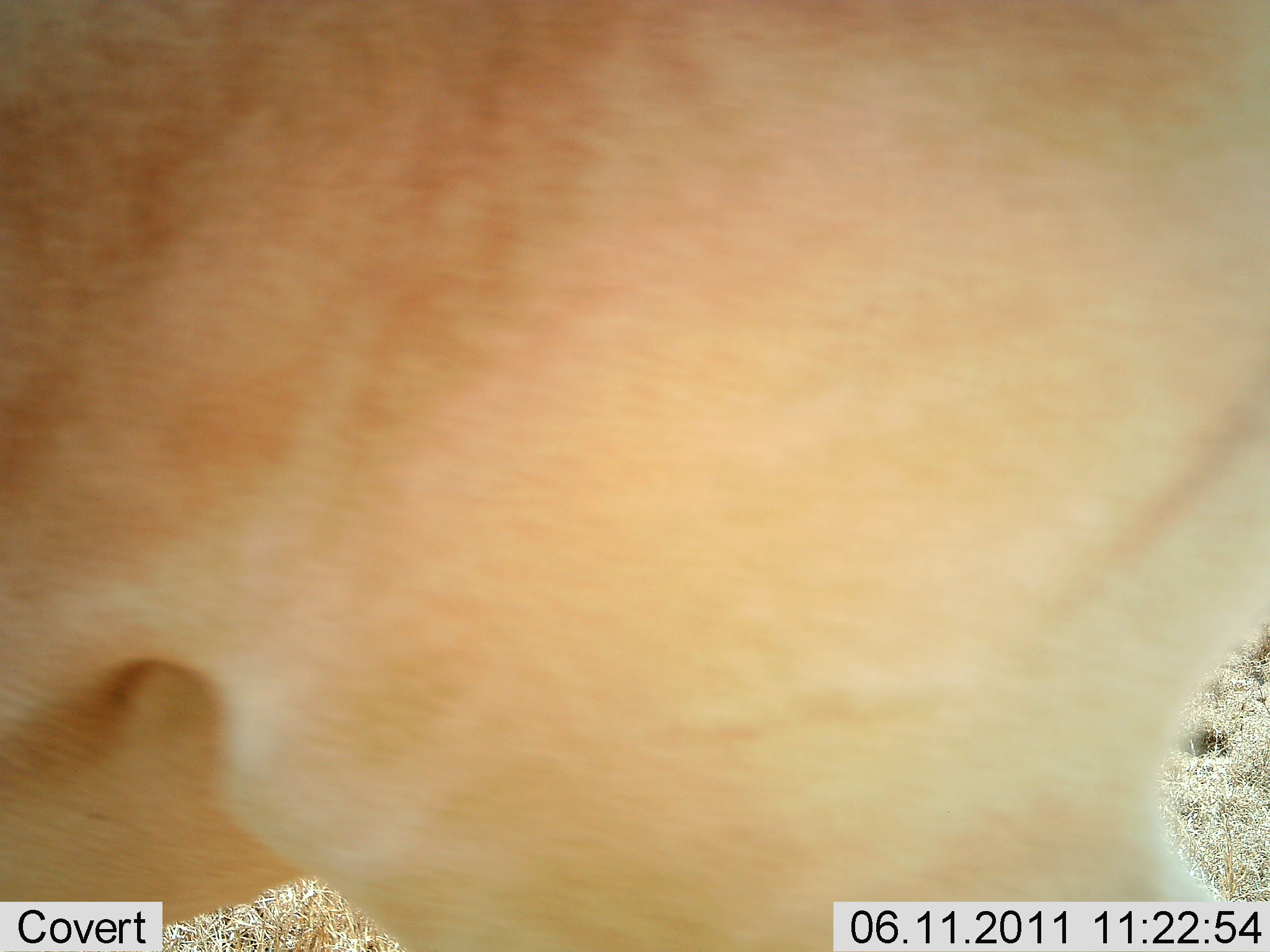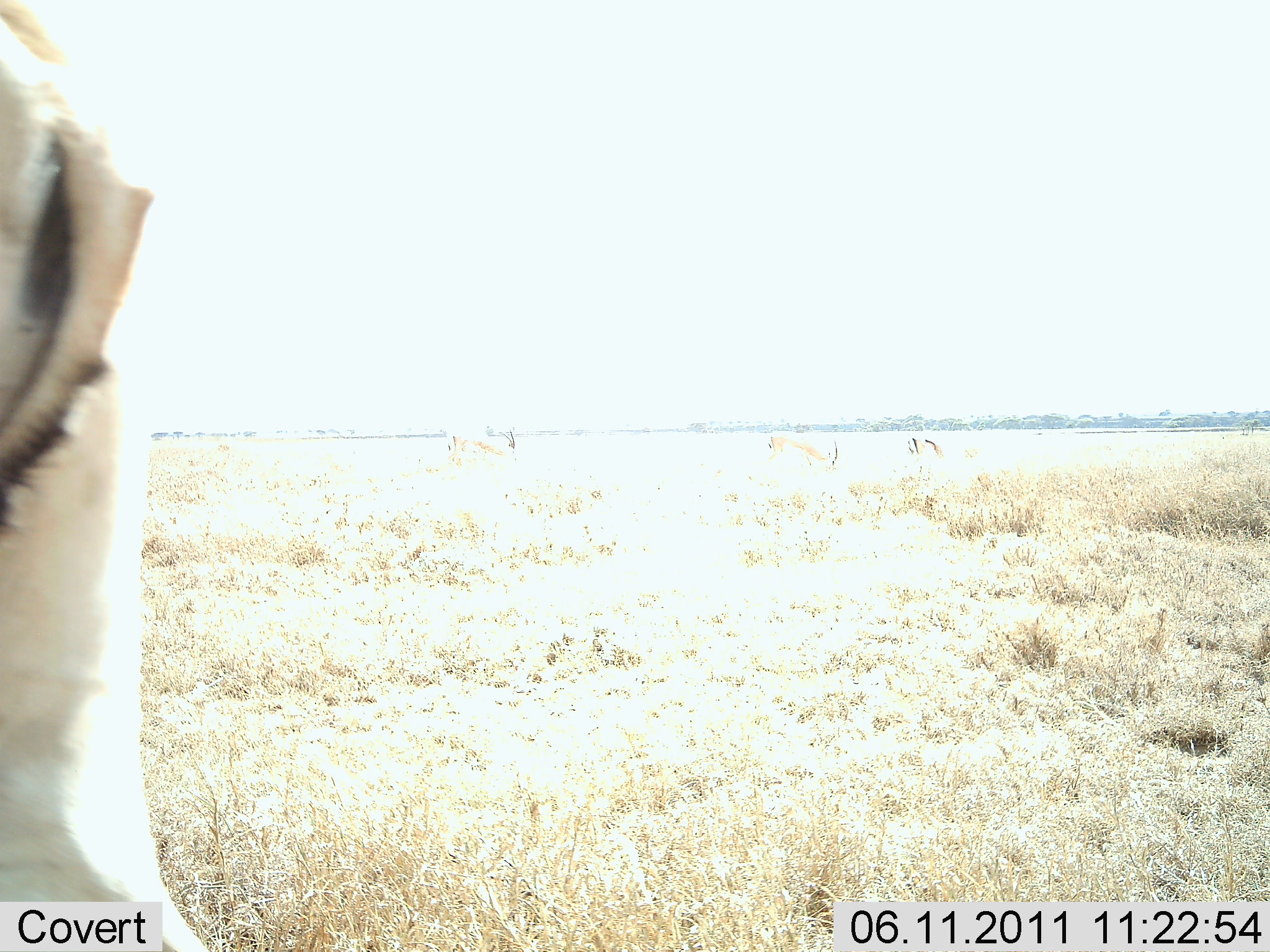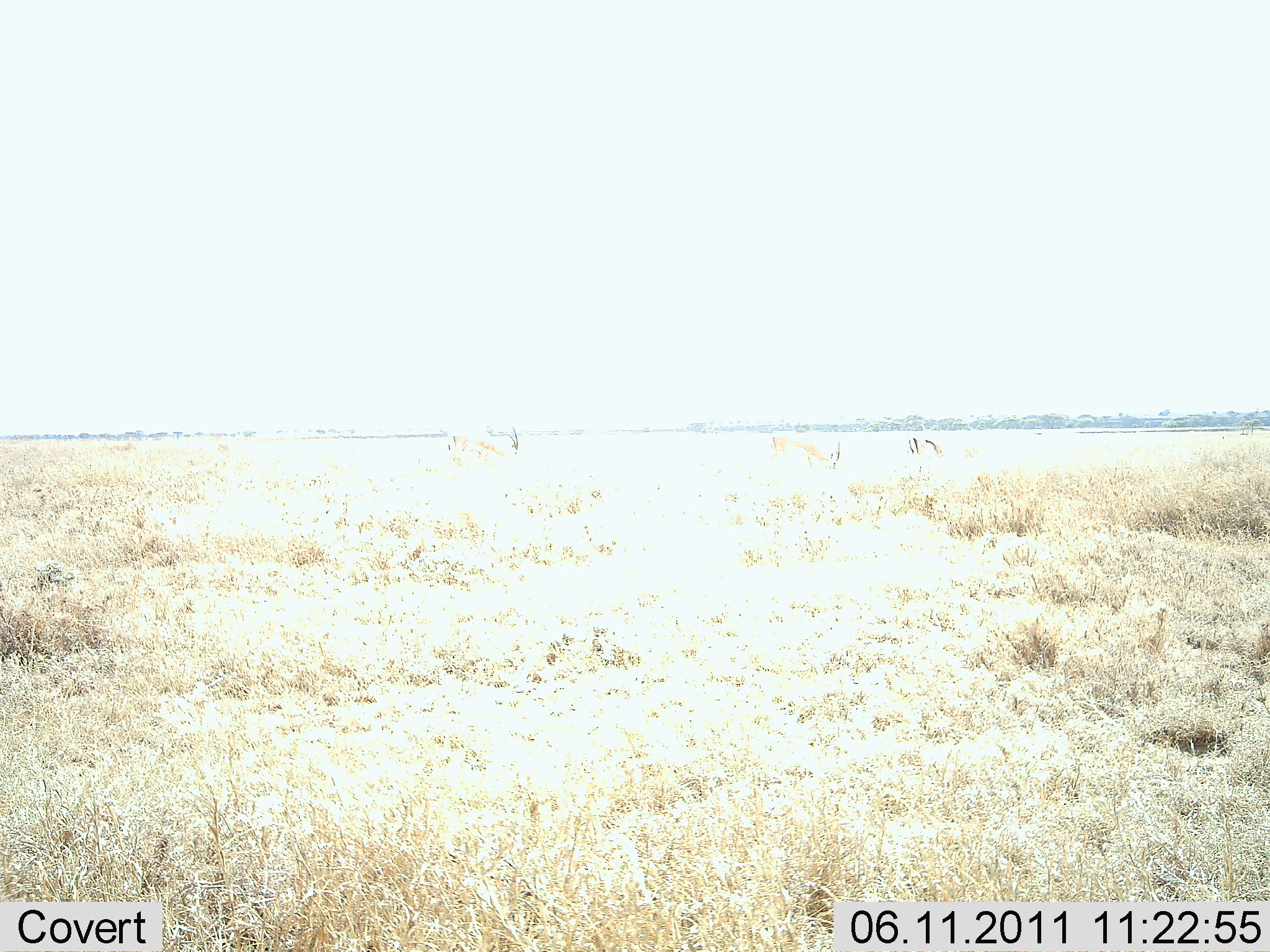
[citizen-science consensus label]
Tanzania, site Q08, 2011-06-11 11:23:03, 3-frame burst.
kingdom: Animalia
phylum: Chordata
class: Mammalia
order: Artiodactyla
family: Bovidae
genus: Eudorcas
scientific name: Eudorcas thomsonii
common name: thomson's gazelle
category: gazellethomsons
Gazellethomsons (thomson's gazelle) (Eudorcas thomsonii), count 4. Behavior (volunteer vote fractions): standing 22%, resting 0%, moving 67%, interacting 11%. Young present (vote fraction): 0%. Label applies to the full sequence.